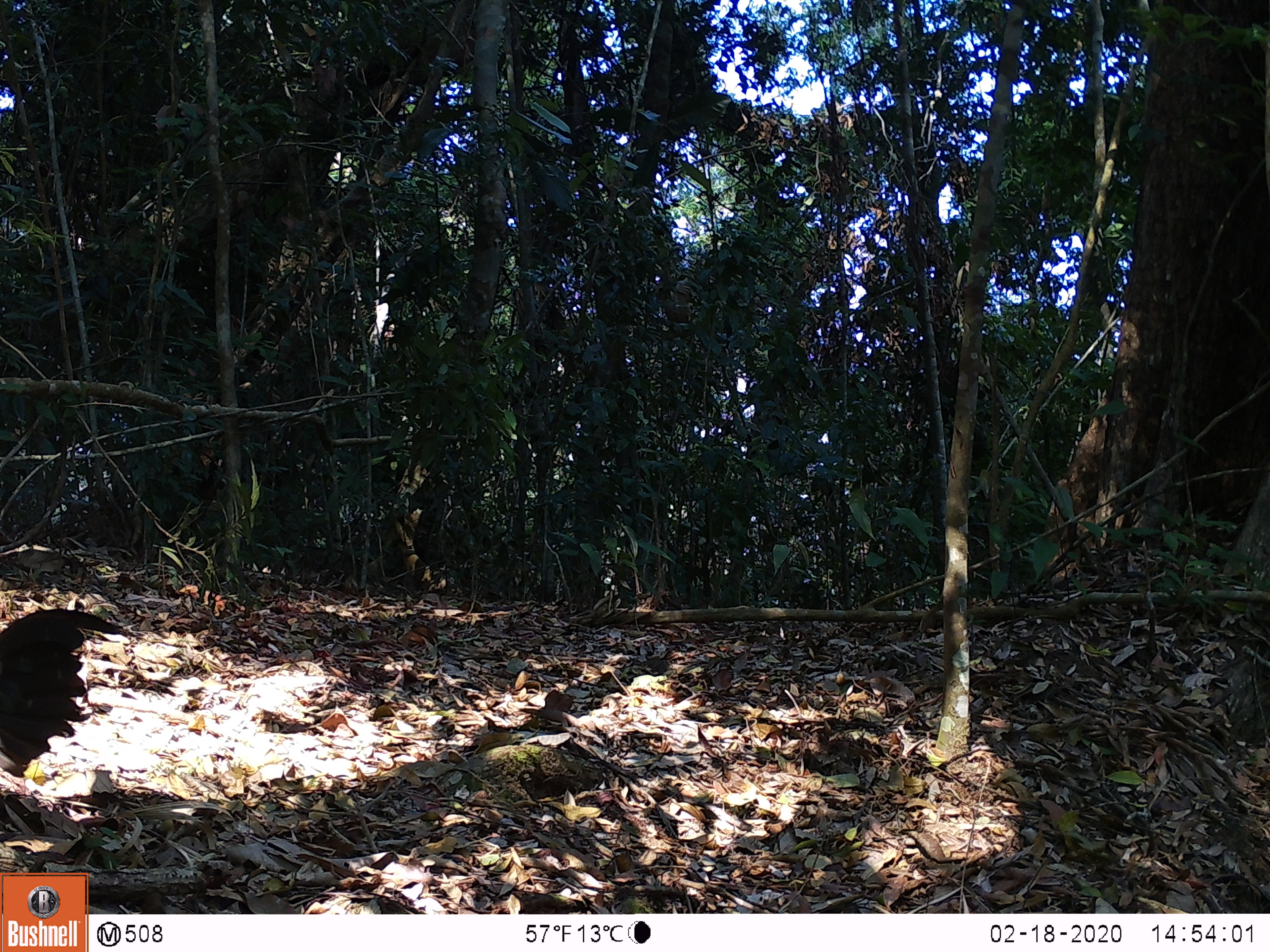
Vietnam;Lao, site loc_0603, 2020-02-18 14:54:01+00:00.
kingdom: Animalia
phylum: Chordata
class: Aves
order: Galliformes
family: Phasianidae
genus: Gallus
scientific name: Gallus gallus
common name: red junglefowl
Red junglefowl (Gallus gallus). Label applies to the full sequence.